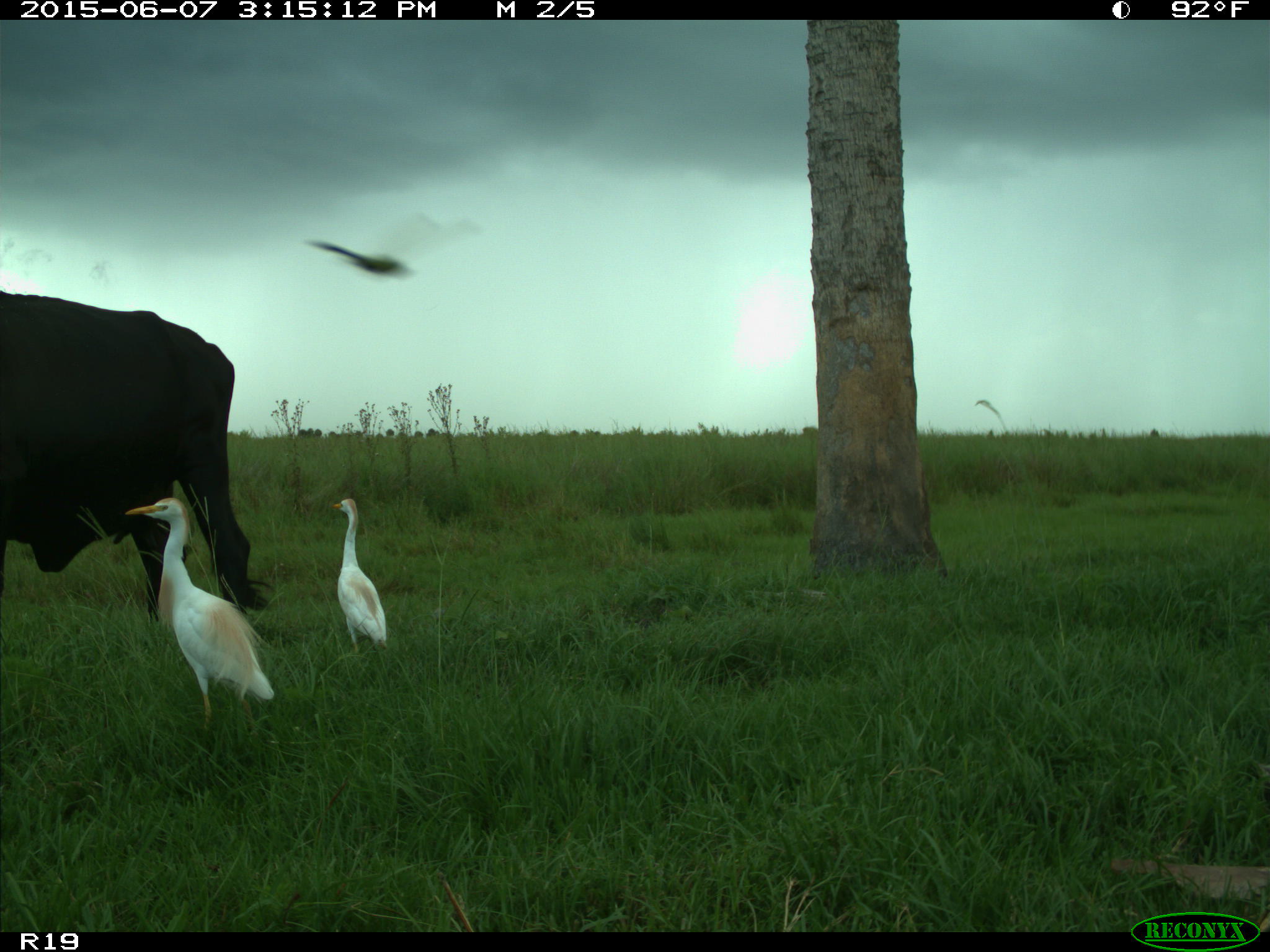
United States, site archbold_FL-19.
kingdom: Animalia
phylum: Chordata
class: Mammalia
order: Artiodactyla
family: Bovidae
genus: Bos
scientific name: Bos taurus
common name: domestic cow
Bos taurus (domestic cow).